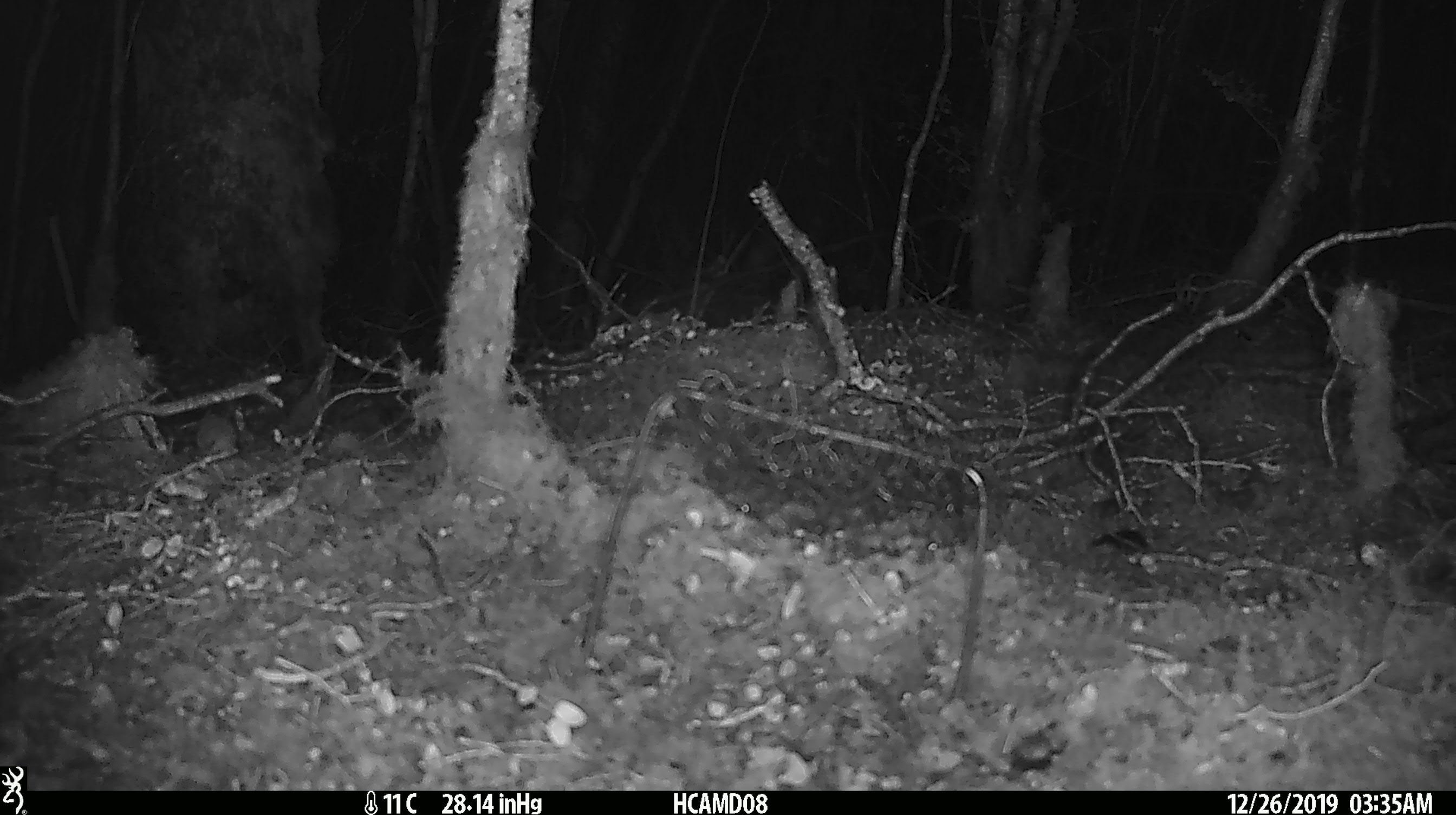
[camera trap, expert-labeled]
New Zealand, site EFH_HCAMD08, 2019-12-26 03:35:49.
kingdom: Animalia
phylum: Chordata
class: Mammalia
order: Rodentia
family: Muridae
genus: Mus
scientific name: Mus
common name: mouse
Mouse (Mus).